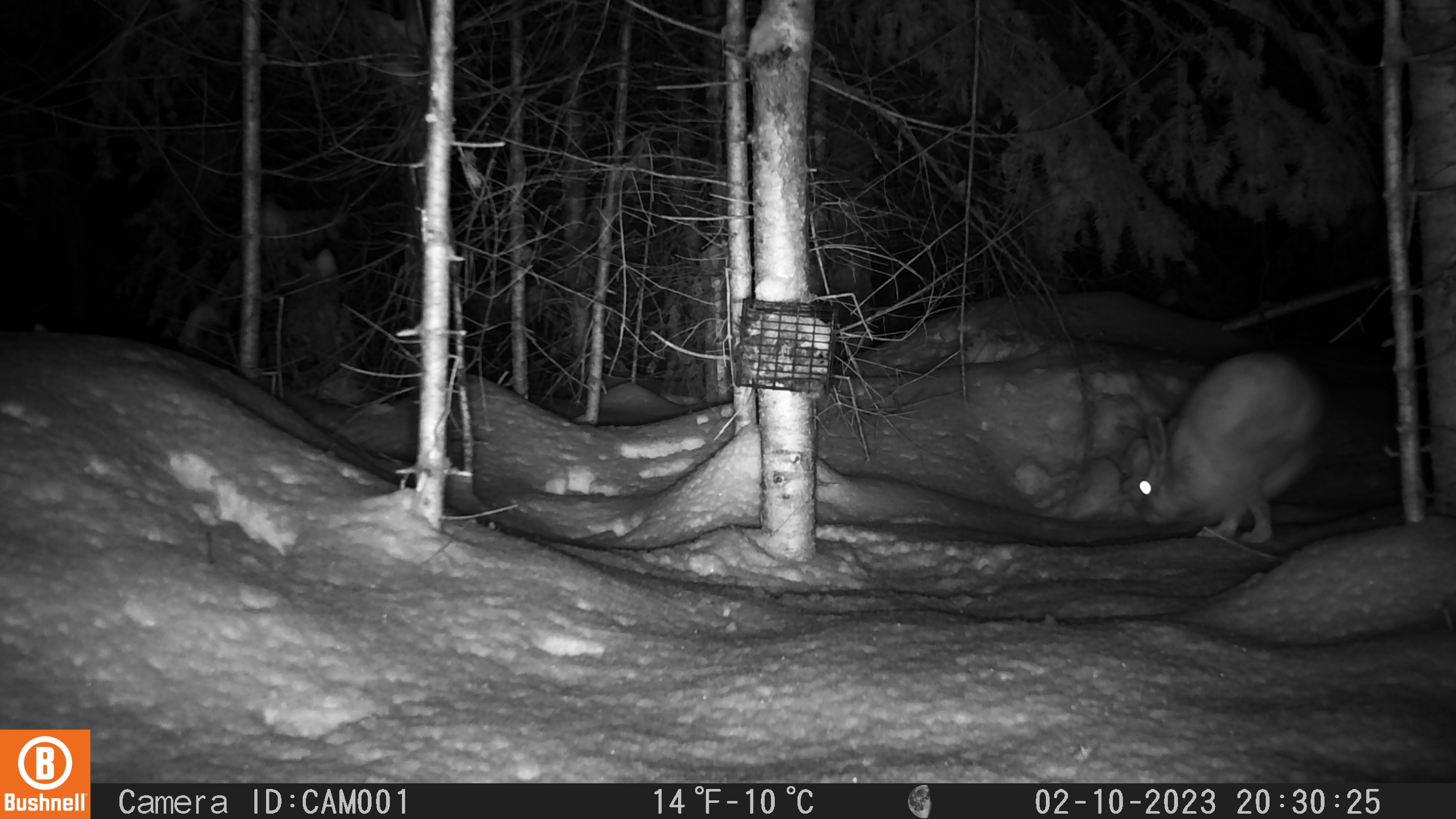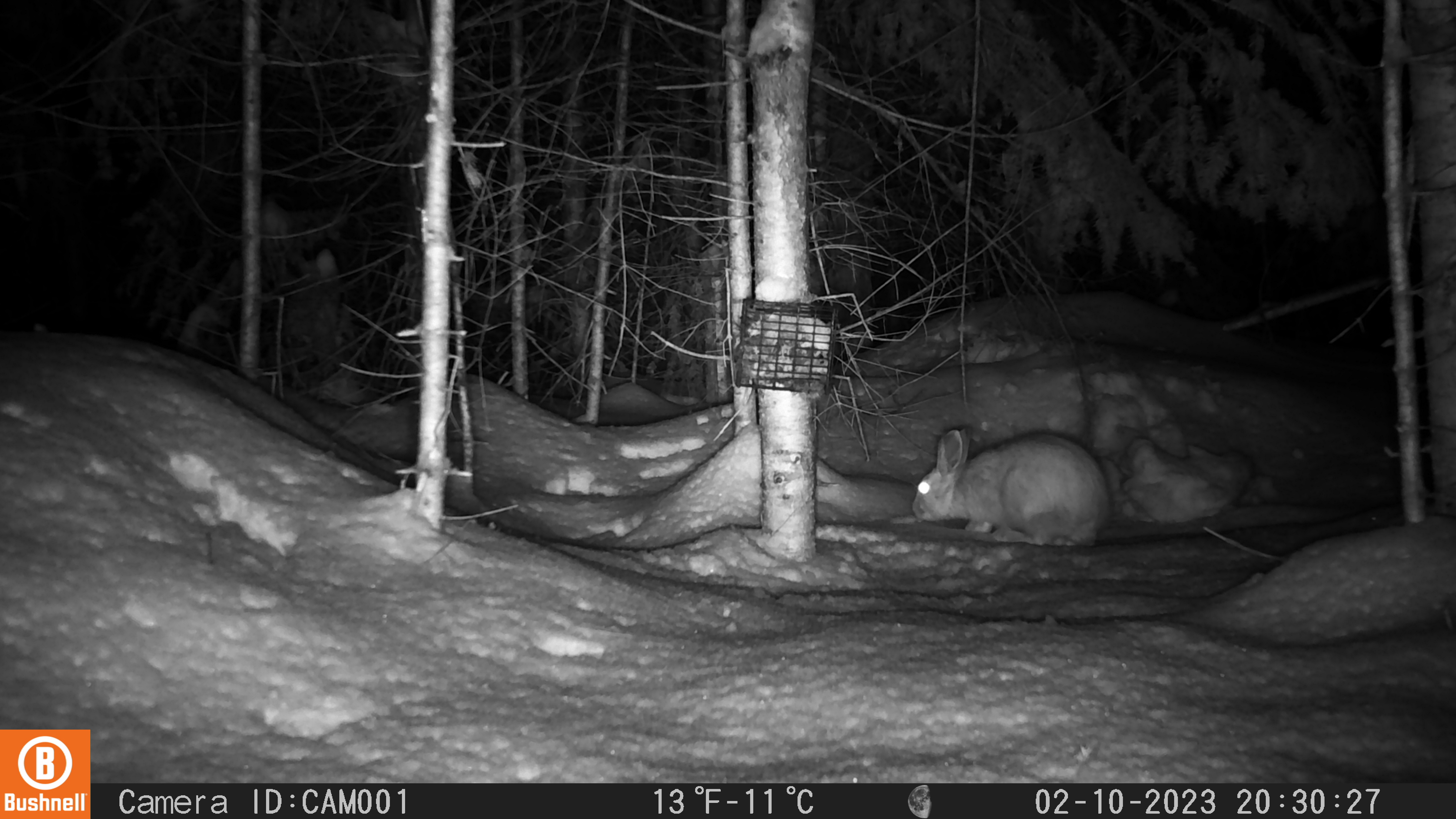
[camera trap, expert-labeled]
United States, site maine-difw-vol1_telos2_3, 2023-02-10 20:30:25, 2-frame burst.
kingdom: Animalia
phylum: Chordata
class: Mammalia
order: Lagomorpha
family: Leporidae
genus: Lepus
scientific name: Lepus americanus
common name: snowshoe hare